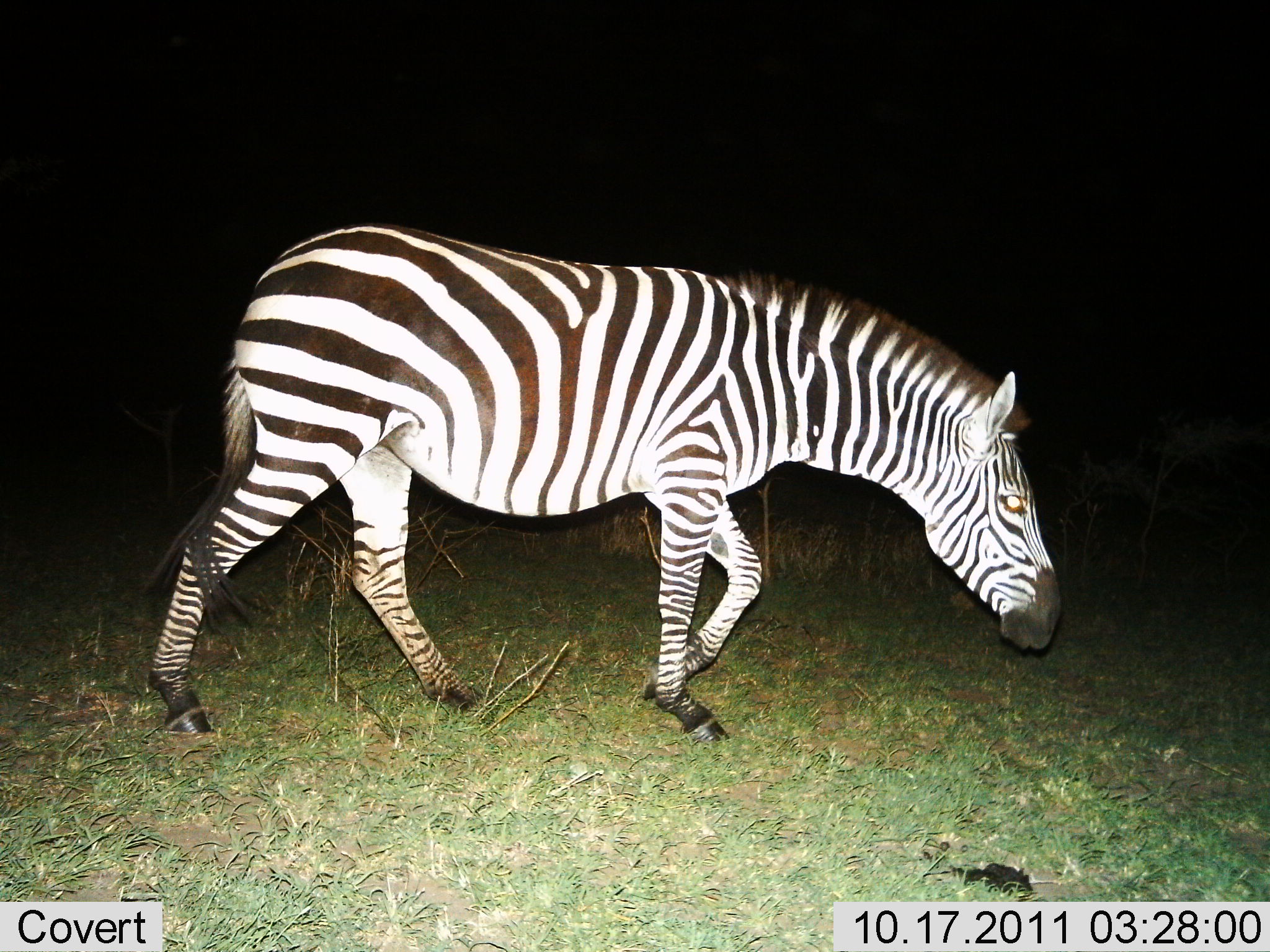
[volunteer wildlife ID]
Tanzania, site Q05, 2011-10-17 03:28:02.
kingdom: Animalia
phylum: Chordata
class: Mammalia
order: Perissodactyla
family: Equidae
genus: Equus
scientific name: Equus quagga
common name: plains zebra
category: zebra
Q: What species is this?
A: Zebra (plains zebra) (Equus quagga).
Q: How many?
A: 1.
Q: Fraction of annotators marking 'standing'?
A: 7%.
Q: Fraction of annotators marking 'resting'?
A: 0%.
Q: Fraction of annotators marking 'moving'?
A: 93%.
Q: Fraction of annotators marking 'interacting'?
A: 0%.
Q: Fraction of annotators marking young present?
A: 0%.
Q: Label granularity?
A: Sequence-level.